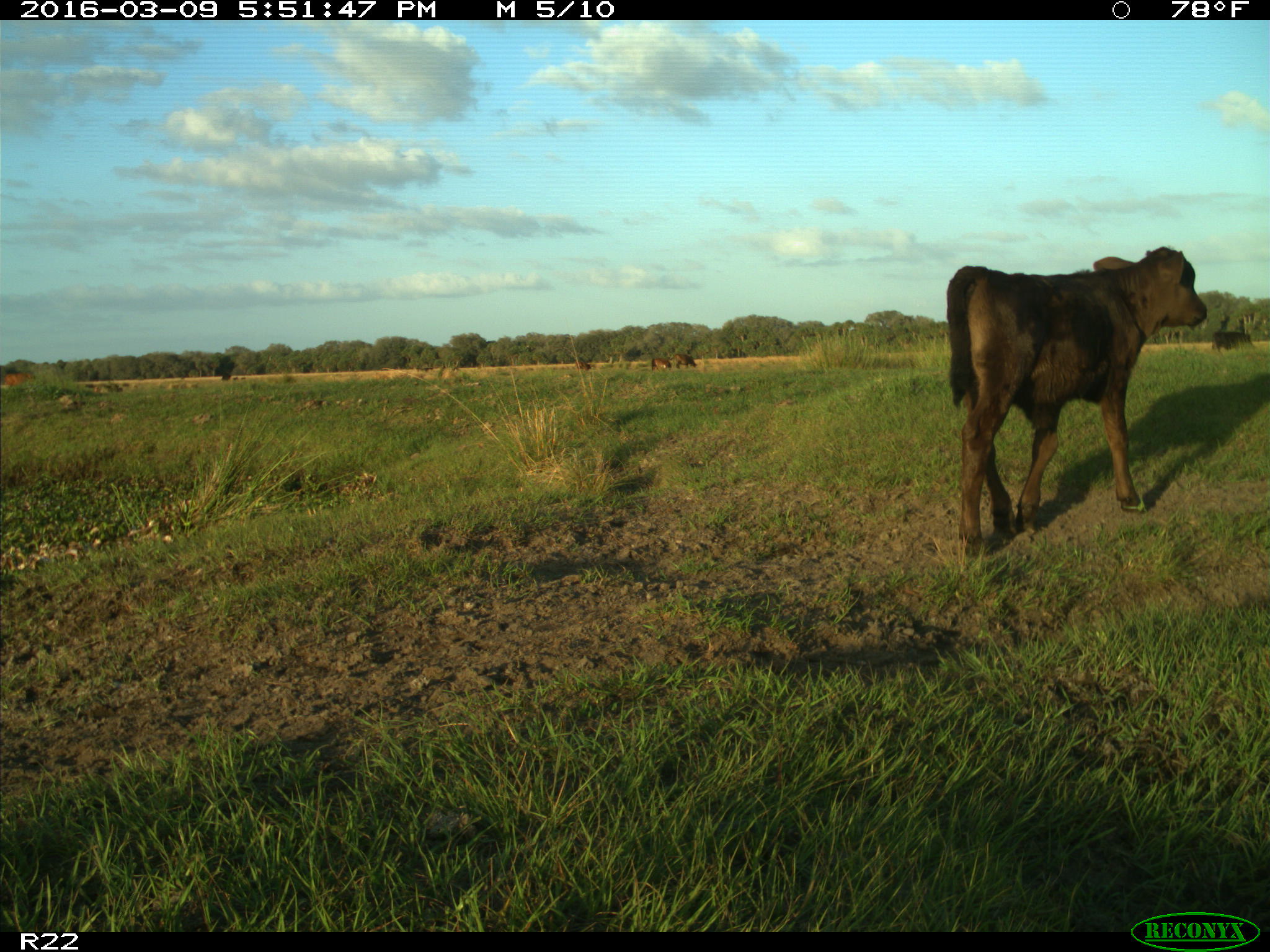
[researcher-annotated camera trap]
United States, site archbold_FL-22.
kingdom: Animalia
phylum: Chordata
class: Mammalia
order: Artiodactyla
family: Bovidae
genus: Bos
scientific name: Bos taurus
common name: domestic cow